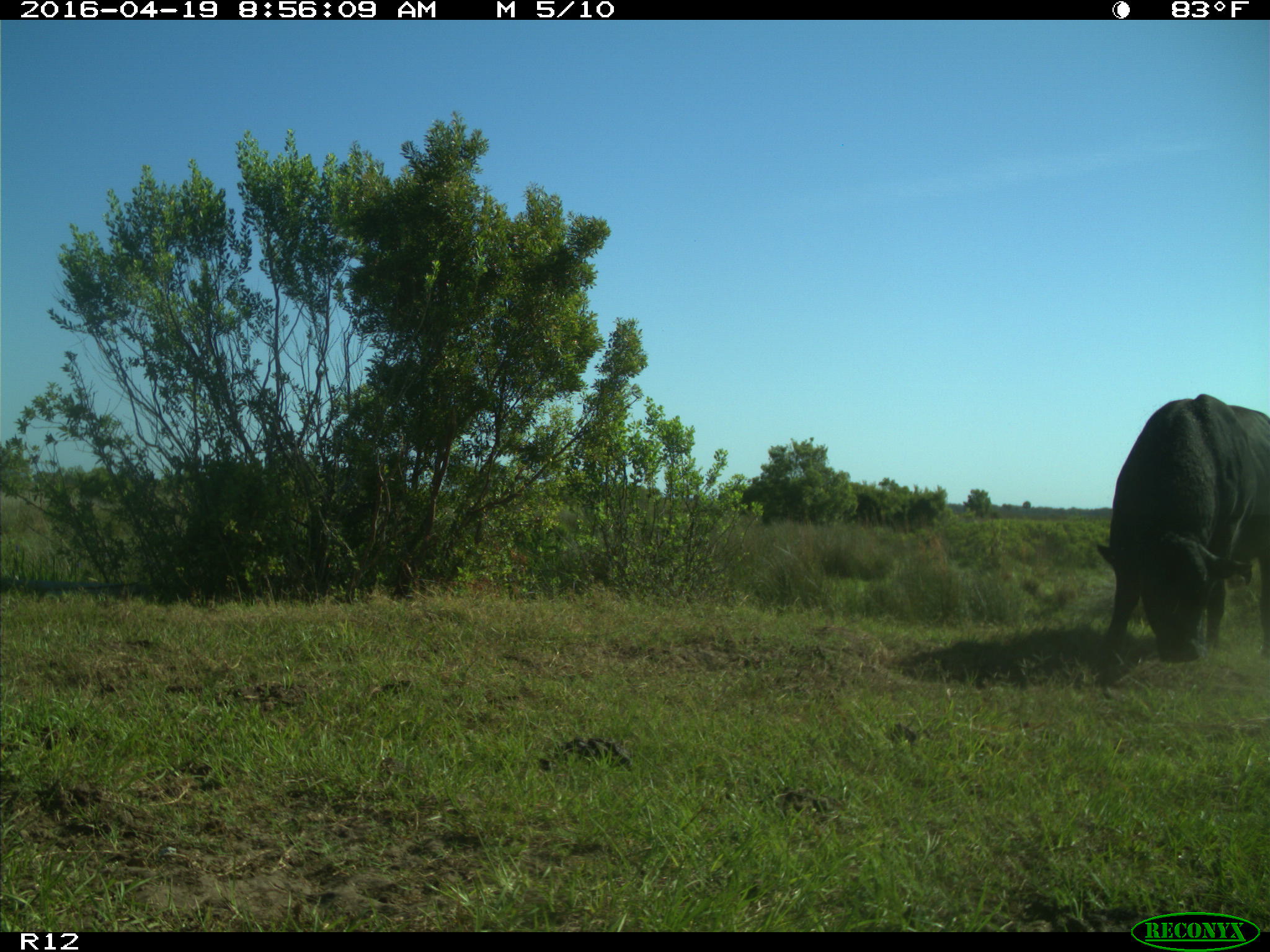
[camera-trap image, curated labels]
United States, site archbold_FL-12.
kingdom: Animalia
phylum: Chordata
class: Mammalia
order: Artiodactyla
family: Bovidae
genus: Bos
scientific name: Bos taurus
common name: domestic cow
Bos taurus (domestic cow).